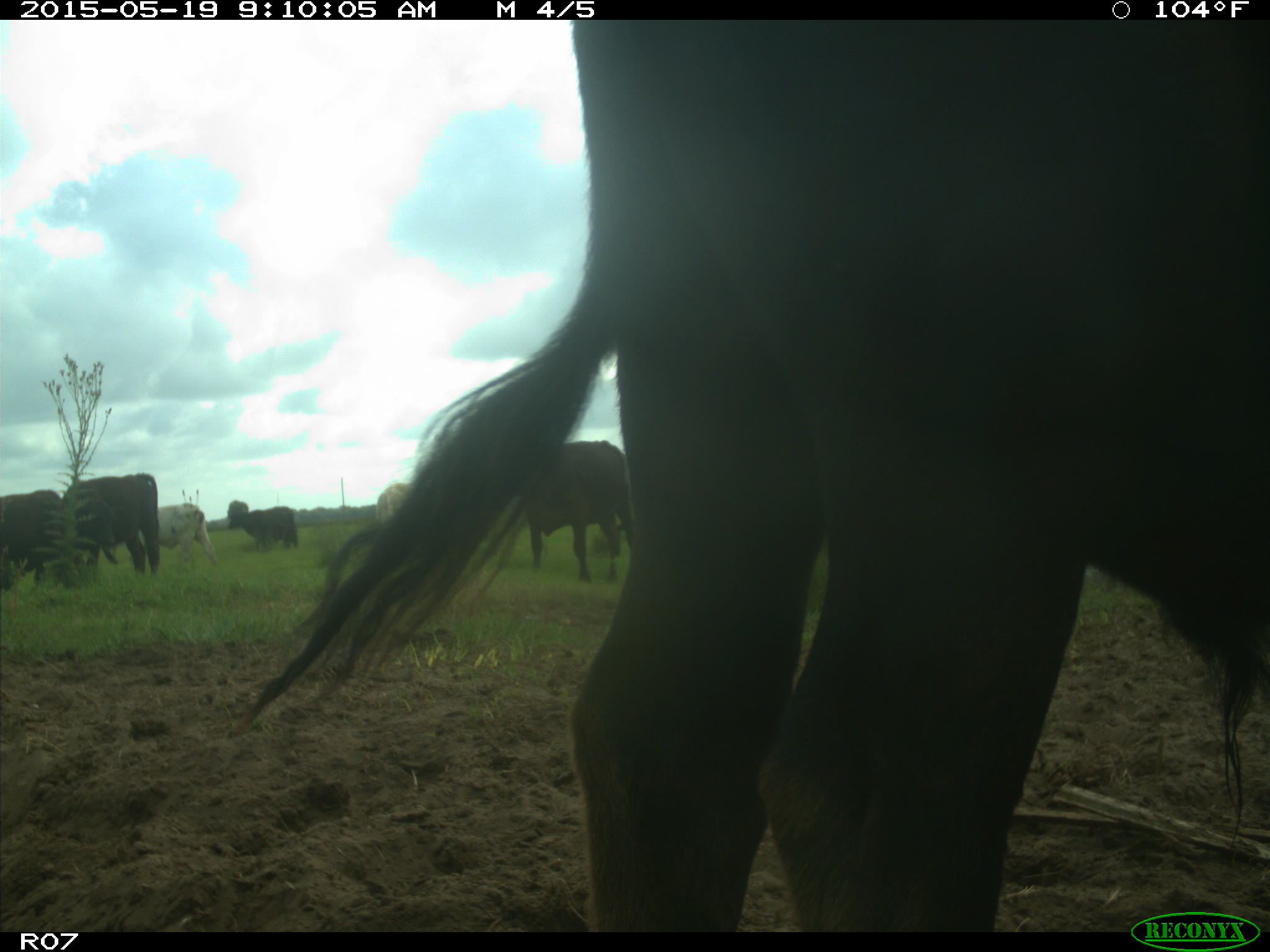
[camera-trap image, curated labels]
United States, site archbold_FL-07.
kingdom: Animalia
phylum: Chordata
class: Mammalia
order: Artiodactyla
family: Bovidae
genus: Bos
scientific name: Bos taurus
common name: domestic cow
Bos taurus (domestic cow).